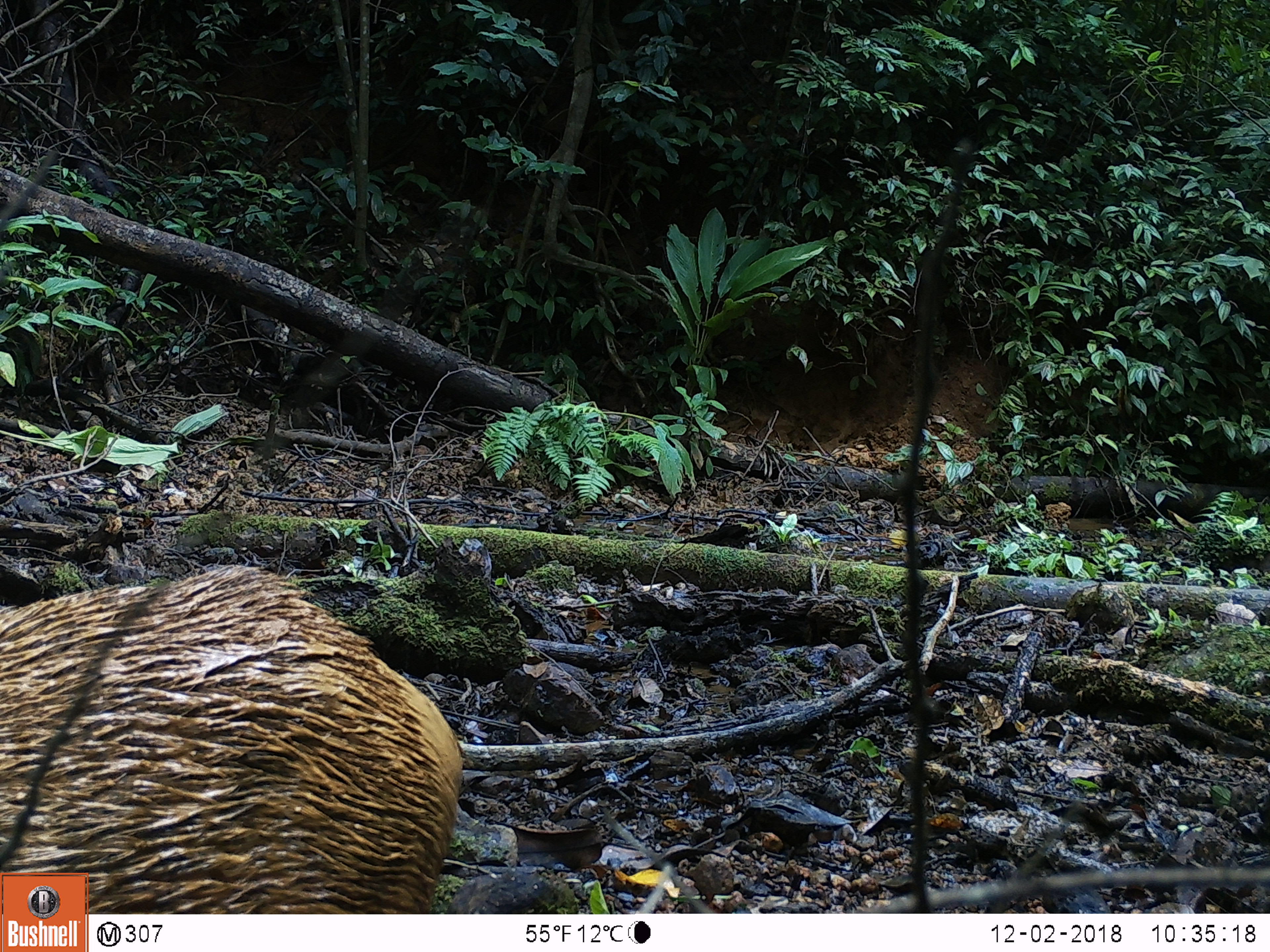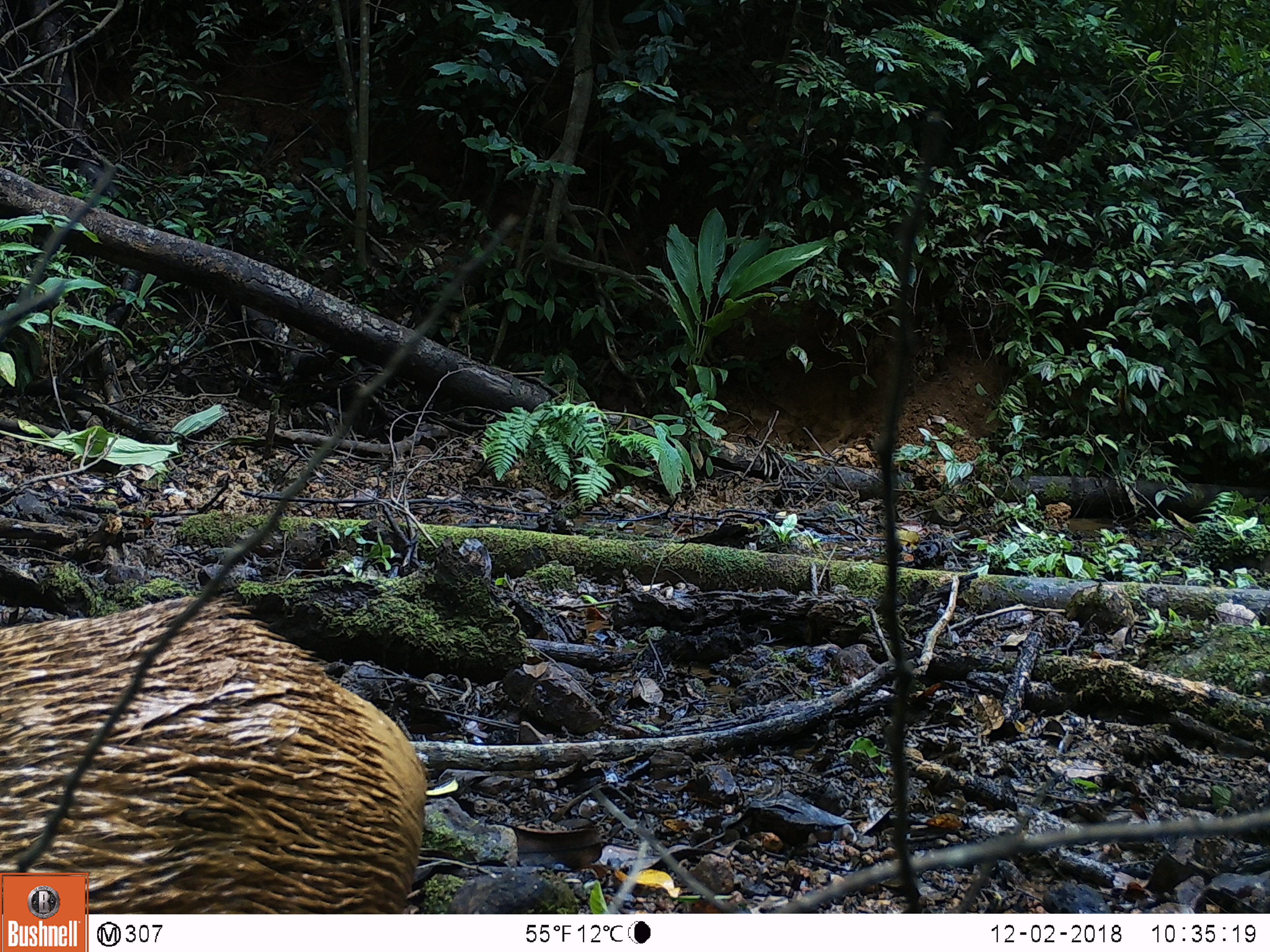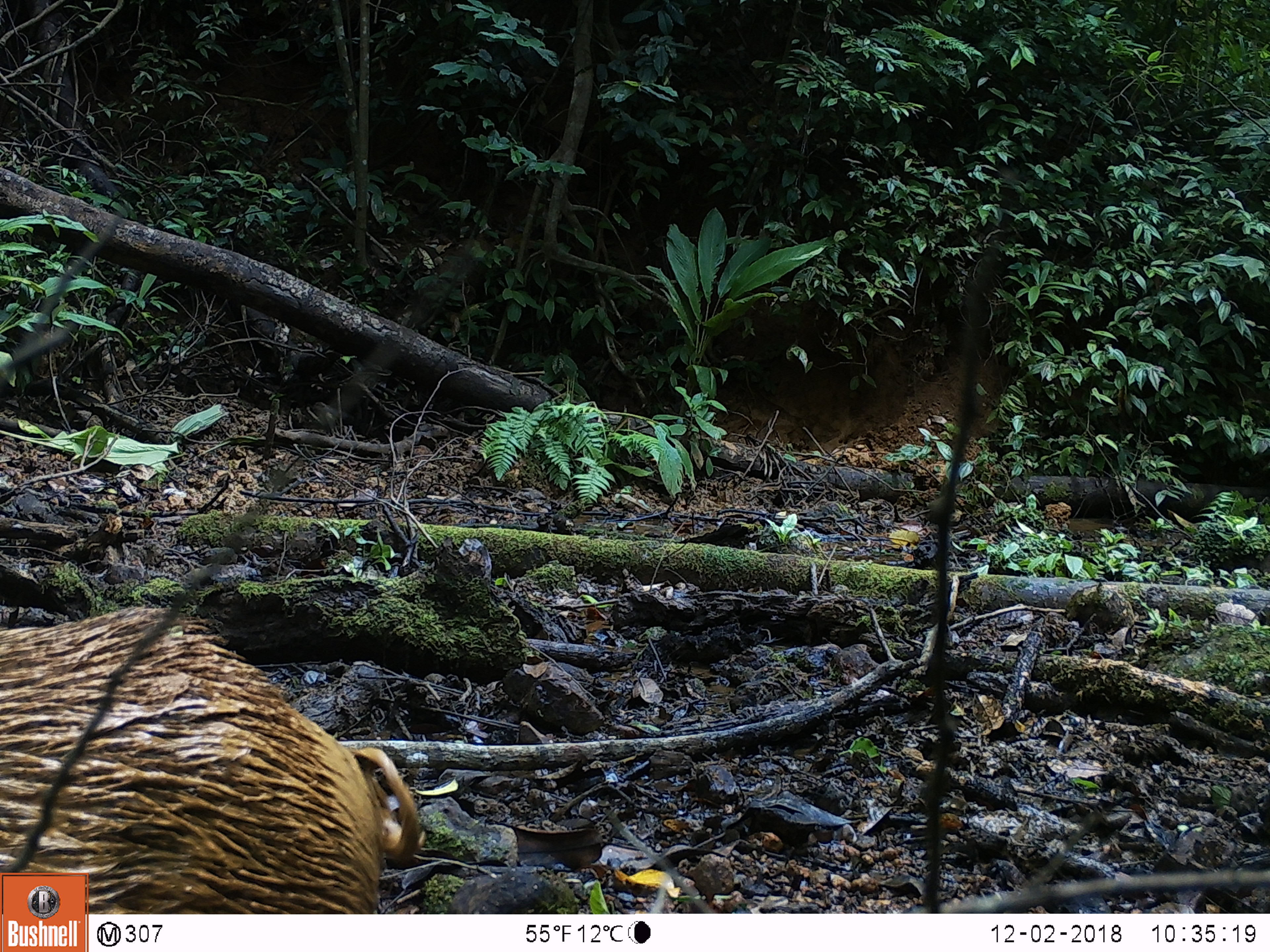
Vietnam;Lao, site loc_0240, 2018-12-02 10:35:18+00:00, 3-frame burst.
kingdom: Animalia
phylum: Chordata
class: Mammalia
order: Artiodactyla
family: Suidae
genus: Sus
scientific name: Sus scrofa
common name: eurasian wild pig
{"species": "eurasian wild pig (Sus scrofa)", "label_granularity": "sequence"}